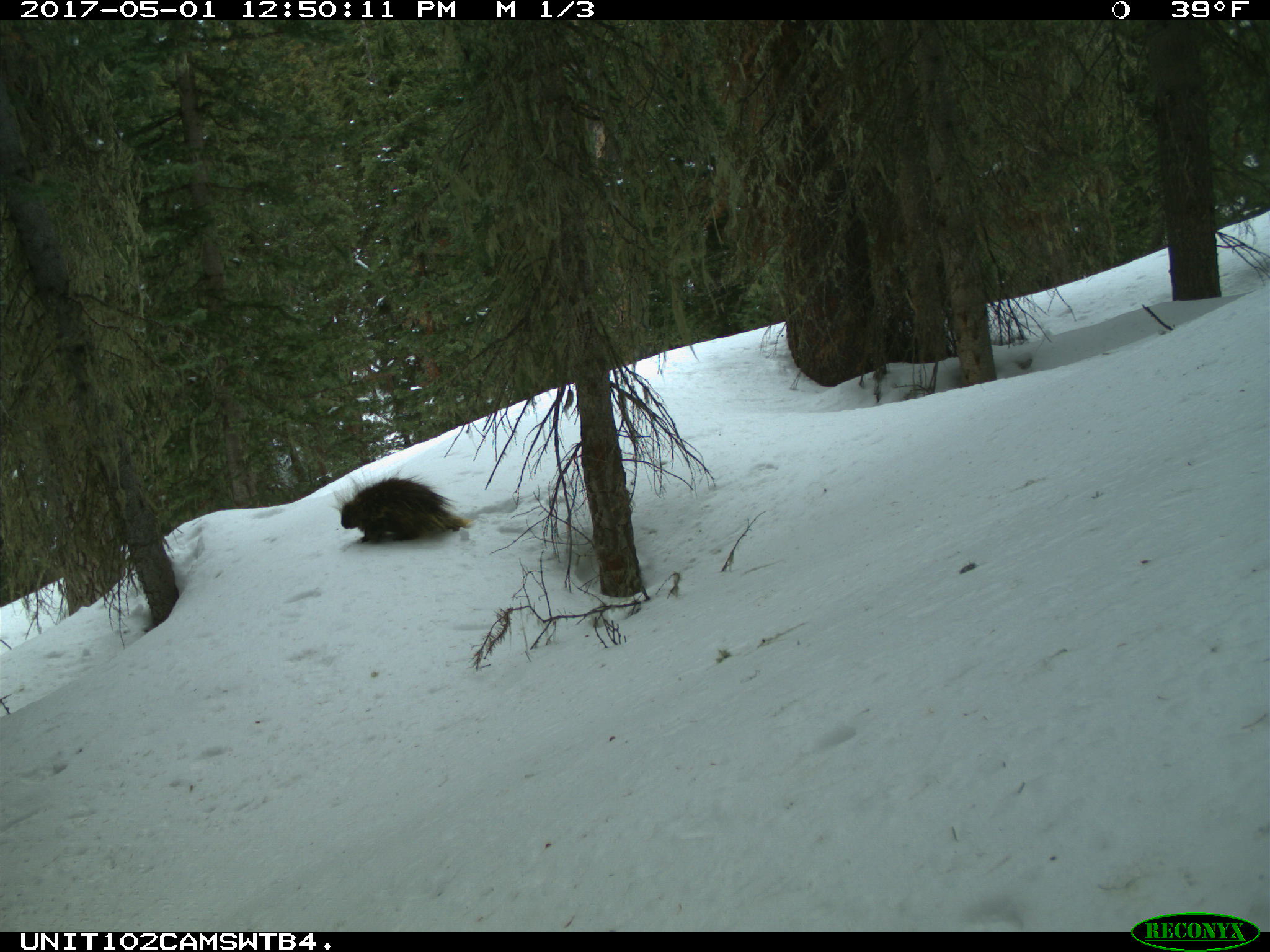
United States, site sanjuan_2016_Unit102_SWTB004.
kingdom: Animalia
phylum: Chordata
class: Mammalia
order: Rodentia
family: Erethizontidae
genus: Erethizon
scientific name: Erethizon dorsatum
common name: north american porcupine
Erethizon dorsatum (north american porcupine).